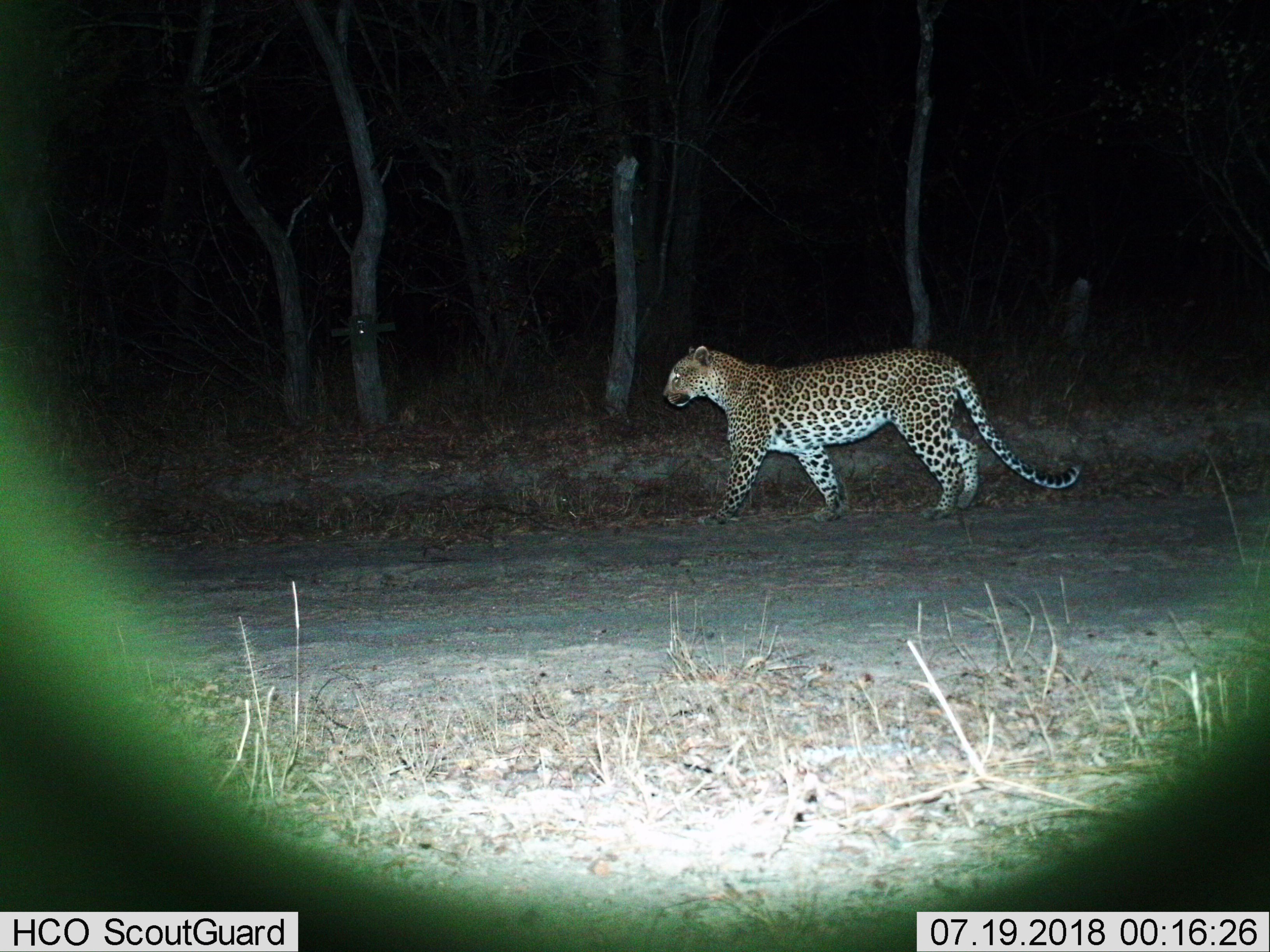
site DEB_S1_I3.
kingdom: Animalia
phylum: Chordata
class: Mammalia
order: Carnivora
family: Felidae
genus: Panthera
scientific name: Panthera pardus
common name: leopard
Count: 1.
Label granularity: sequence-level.